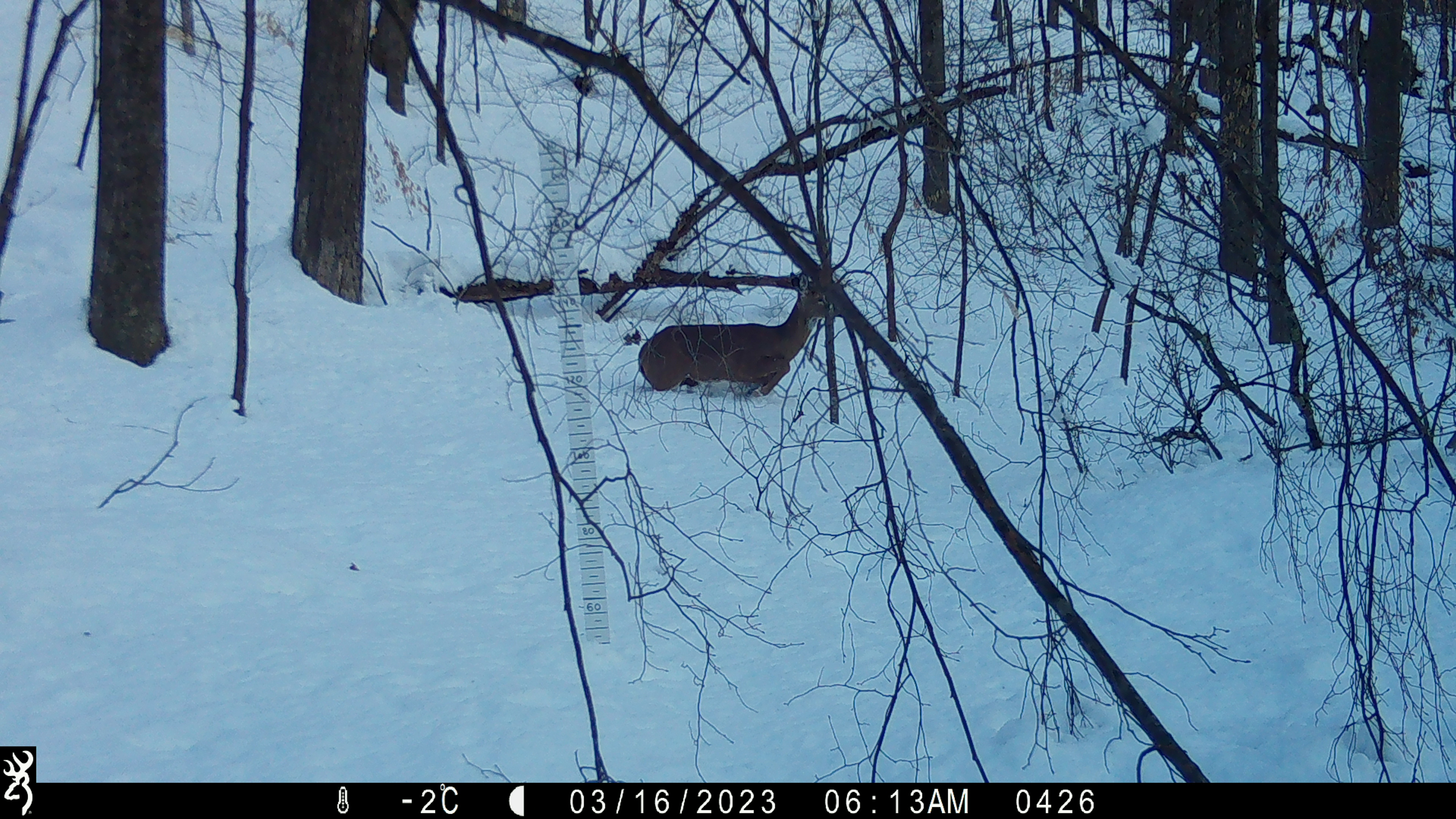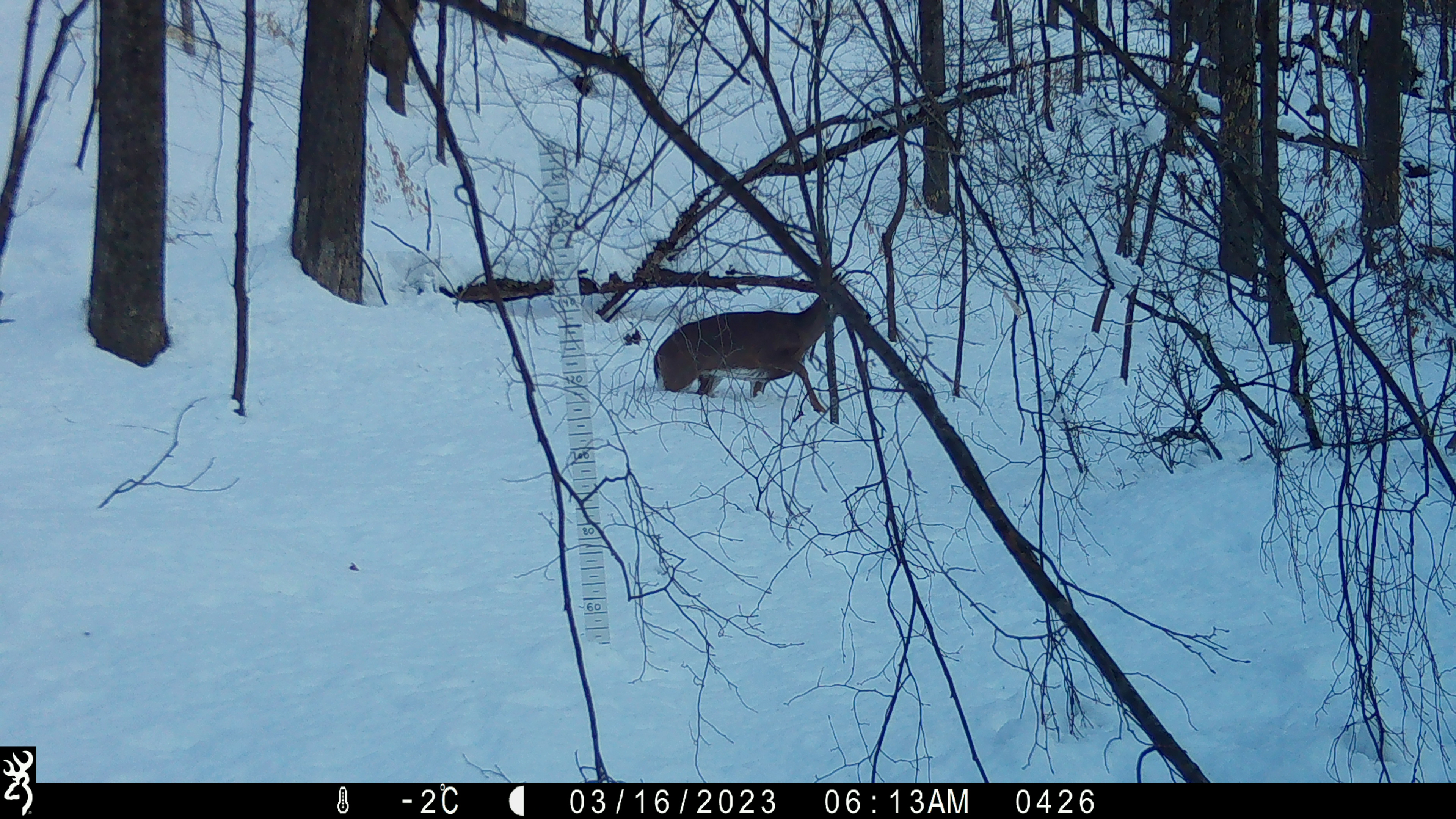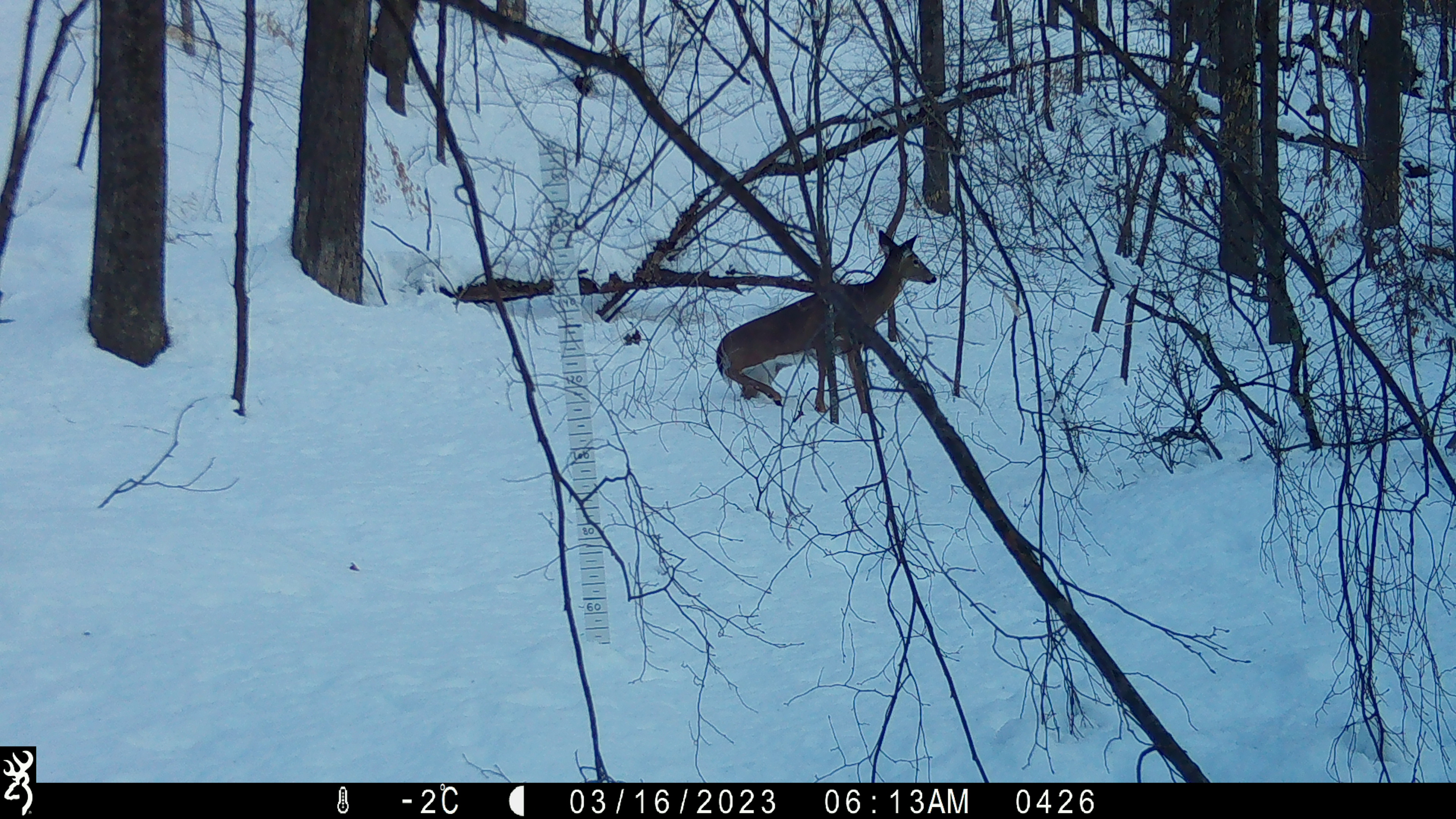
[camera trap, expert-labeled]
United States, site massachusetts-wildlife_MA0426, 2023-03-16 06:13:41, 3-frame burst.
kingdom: Animalia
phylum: Chordata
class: Mammalia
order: Artiodactyla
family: Cervidae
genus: Odocoileus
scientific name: Odocoileus virginianus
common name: white-tailed deer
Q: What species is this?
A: White-tailed deer (Odocoileus virginianus).